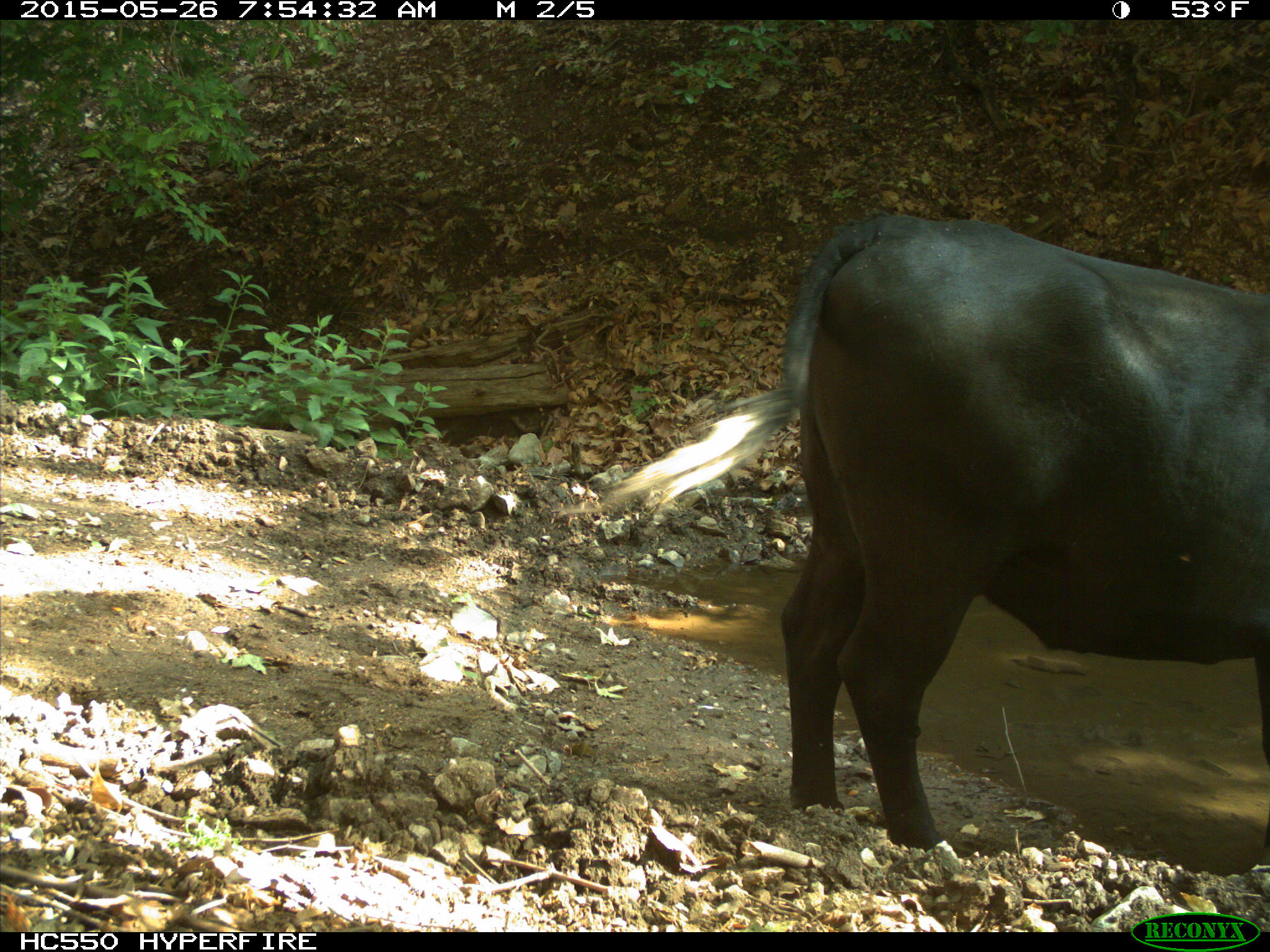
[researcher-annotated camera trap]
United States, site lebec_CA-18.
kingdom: Animalia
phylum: Chordata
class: Mammalia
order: Artiodactyla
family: Bovidae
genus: Bos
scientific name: Bos taurus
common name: domestic cow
Bos taurus (domestic cow).